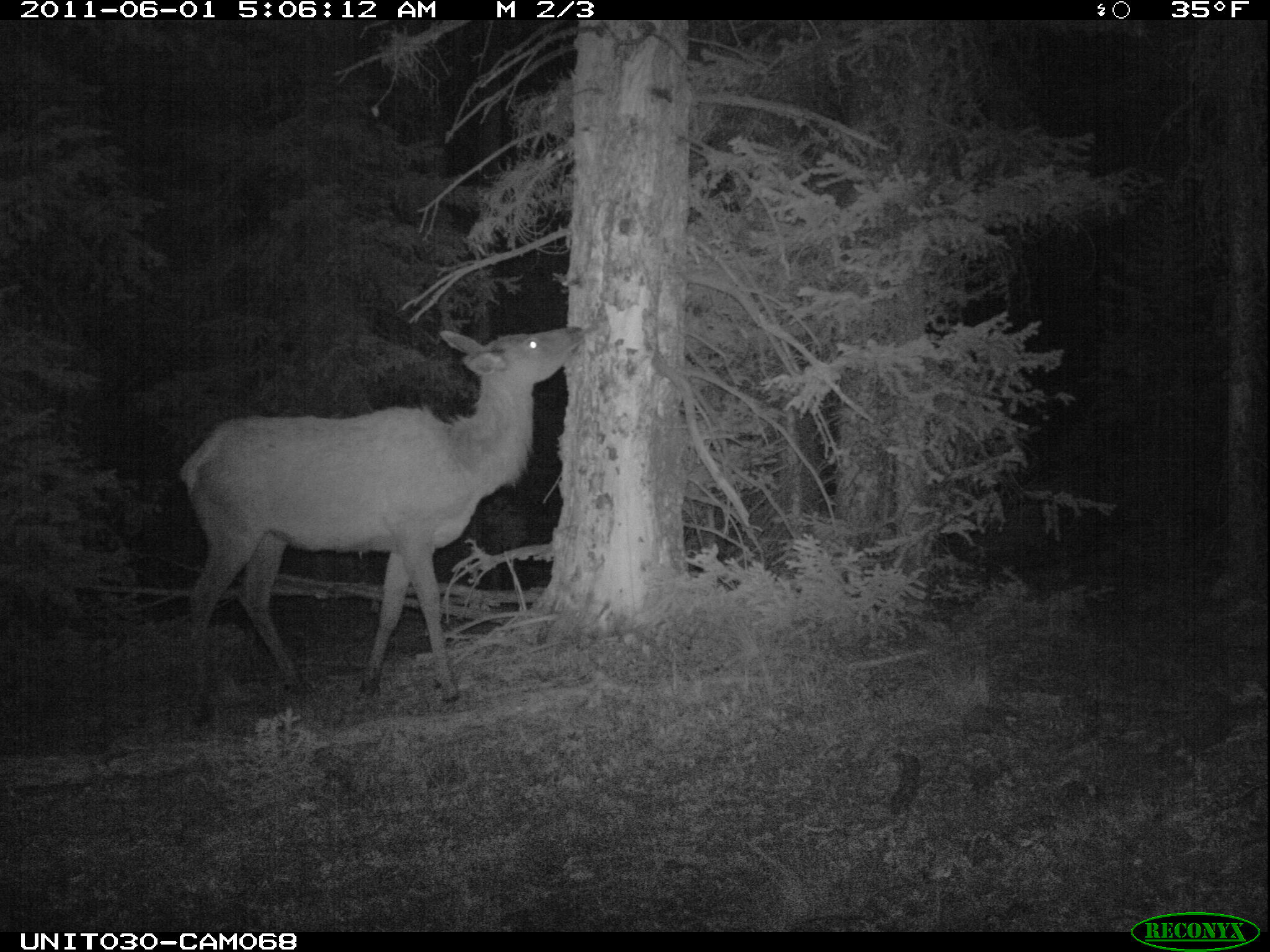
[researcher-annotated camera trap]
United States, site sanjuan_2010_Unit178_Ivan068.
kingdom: Animalia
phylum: Chordata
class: Mammalia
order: Artiodactyla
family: Cervidae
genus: Cervus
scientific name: Cervus elaphus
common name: red deer